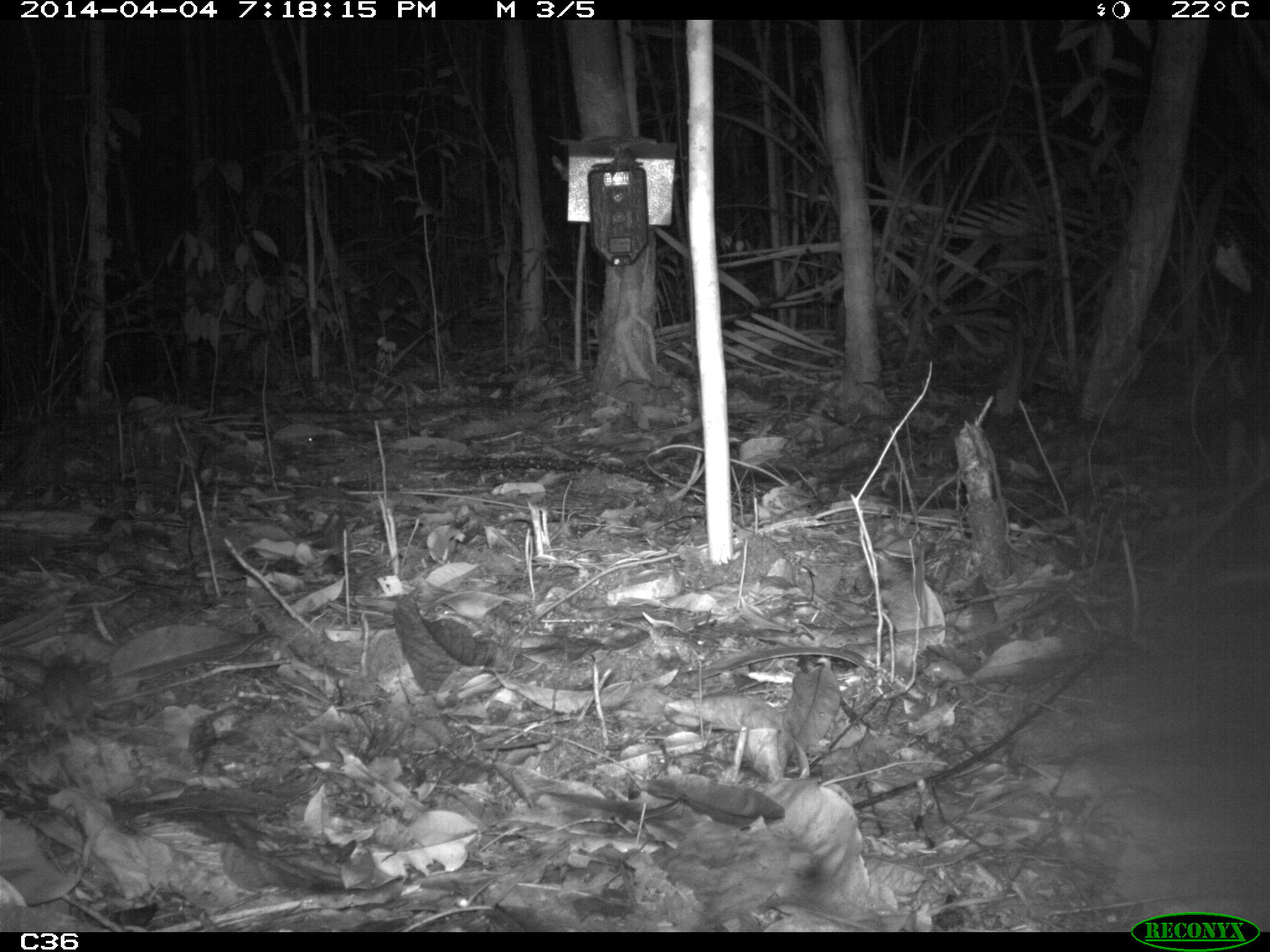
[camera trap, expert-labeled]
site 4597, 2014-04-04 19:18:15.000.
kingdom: Animalia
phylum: Chordata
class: Mammalia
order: Rodentia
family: Muridae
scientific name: Muridae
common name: mice, rats, and gerbils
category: unknown mouse or rat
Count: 1.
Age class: adult.